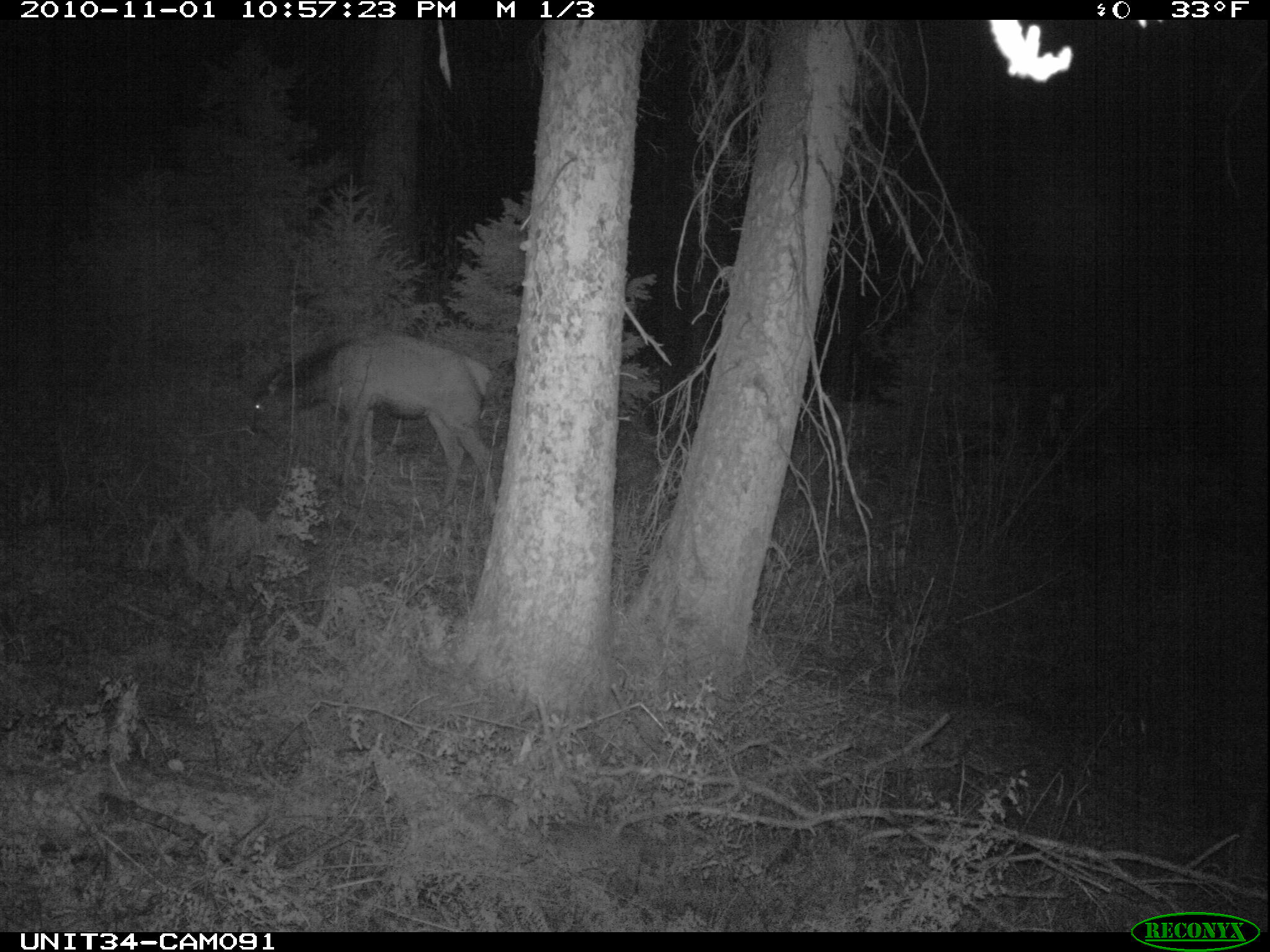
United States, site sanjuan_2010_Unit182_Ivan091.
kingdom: Animalia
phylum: Chordata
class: Mammalia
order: Artiodactyla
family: Cervidae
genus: Cervus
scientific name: Cervus elaphus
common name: red deer